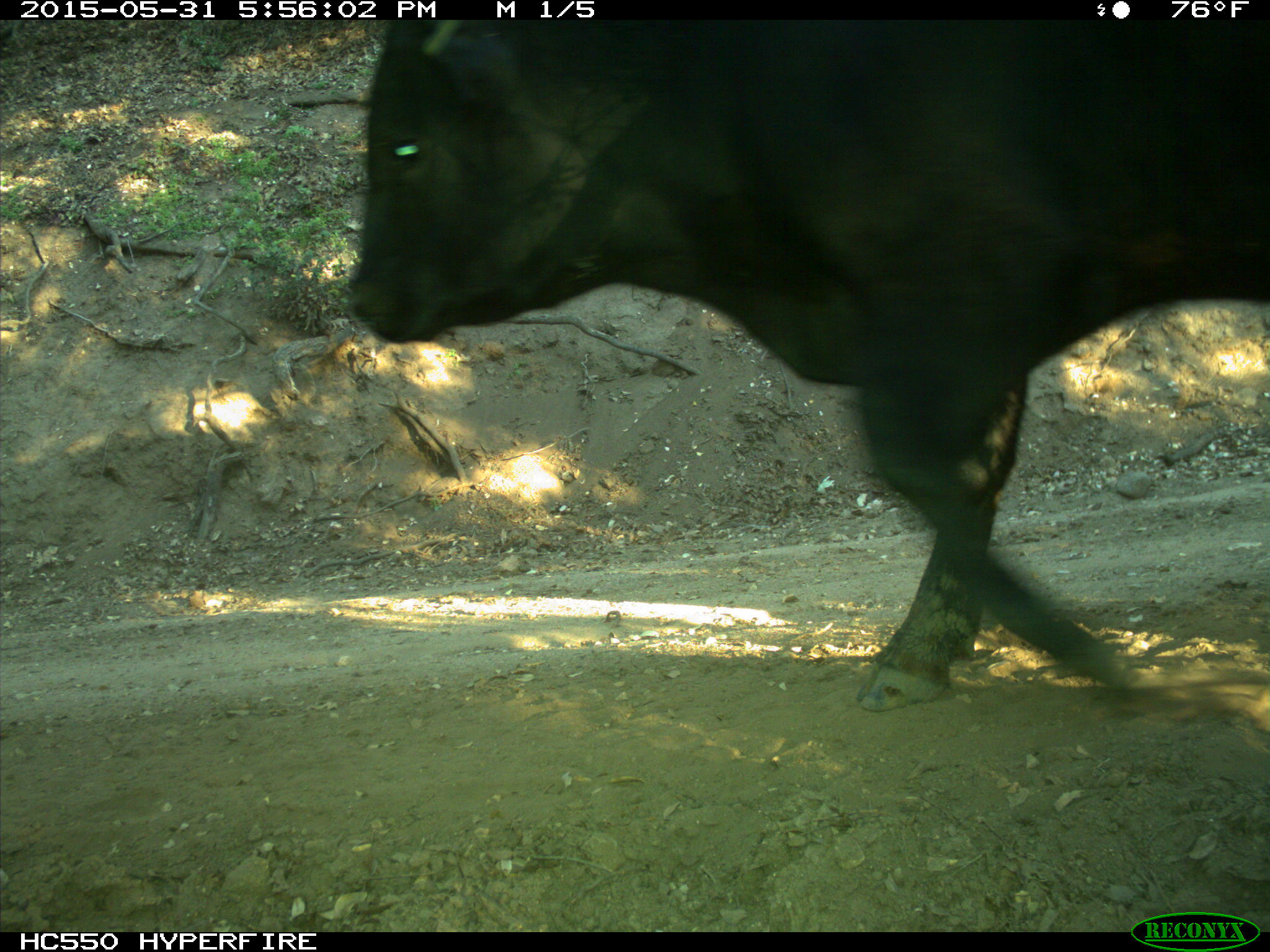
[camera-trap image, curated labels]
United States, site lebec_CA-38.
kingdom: Animalia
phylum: Chordata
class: Mammalia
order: Artiodactyla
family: Bovidae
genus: Bos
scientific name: Bos taurus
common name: domestic cow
Bos taurus (domestic cow).